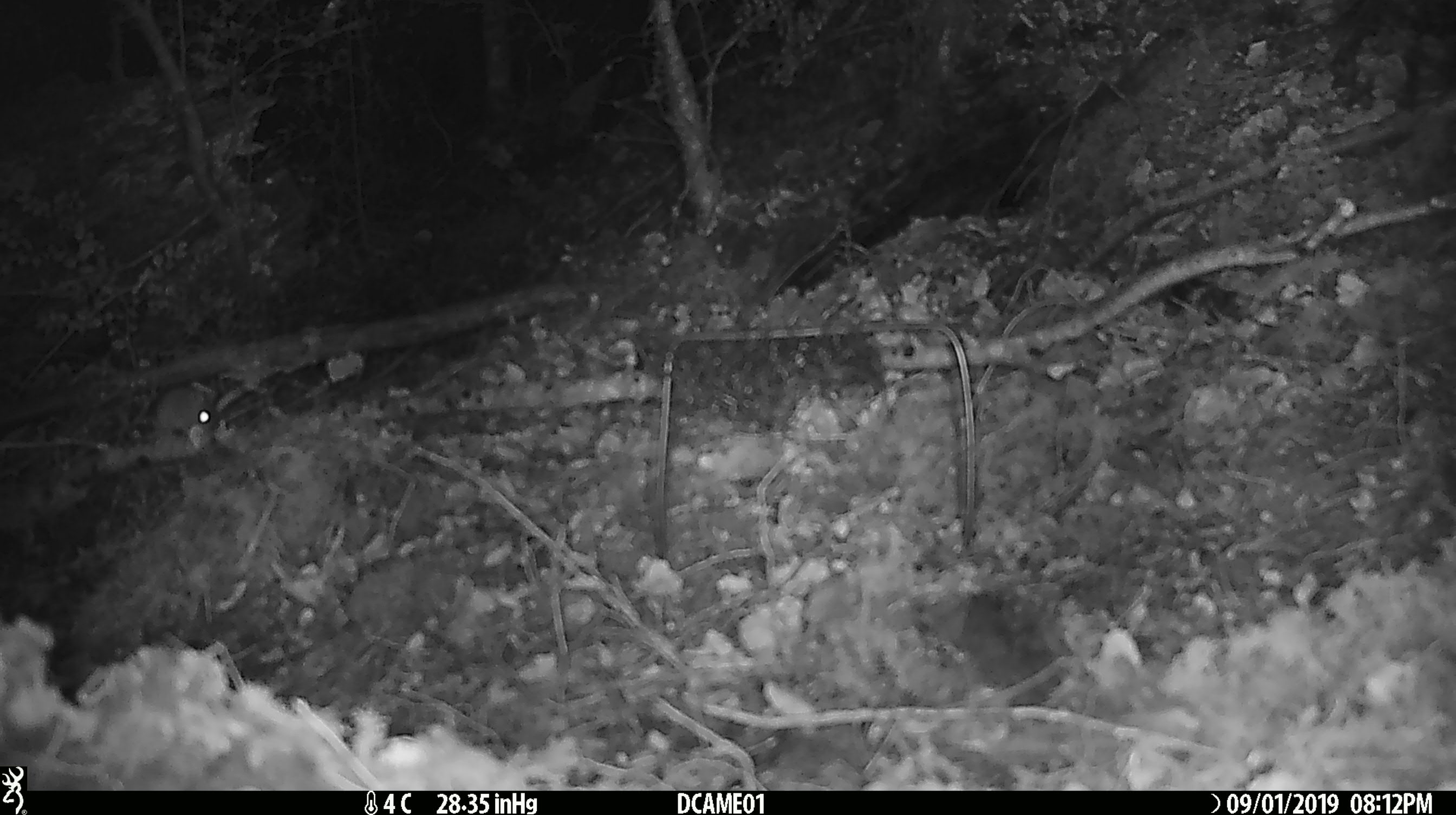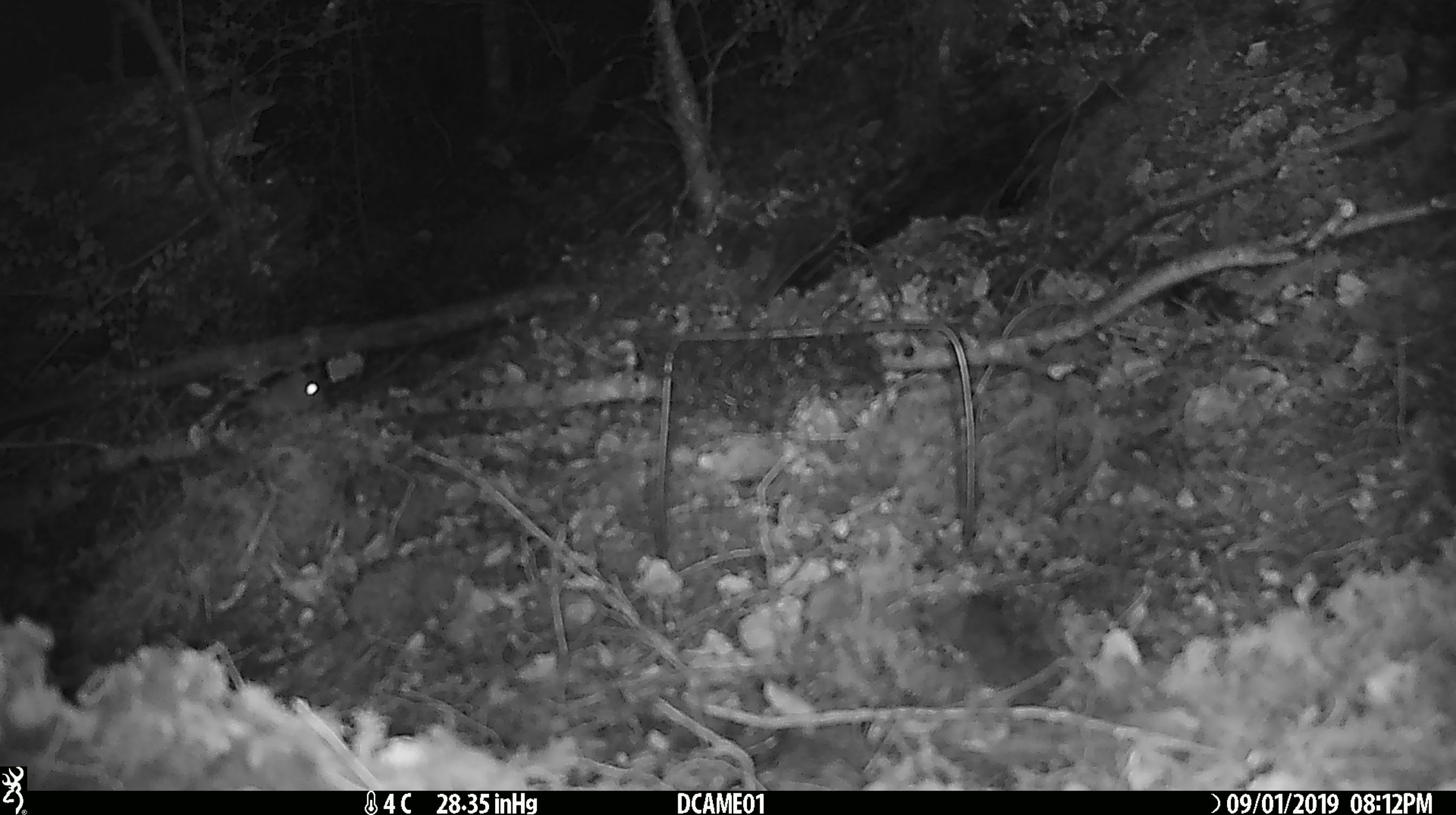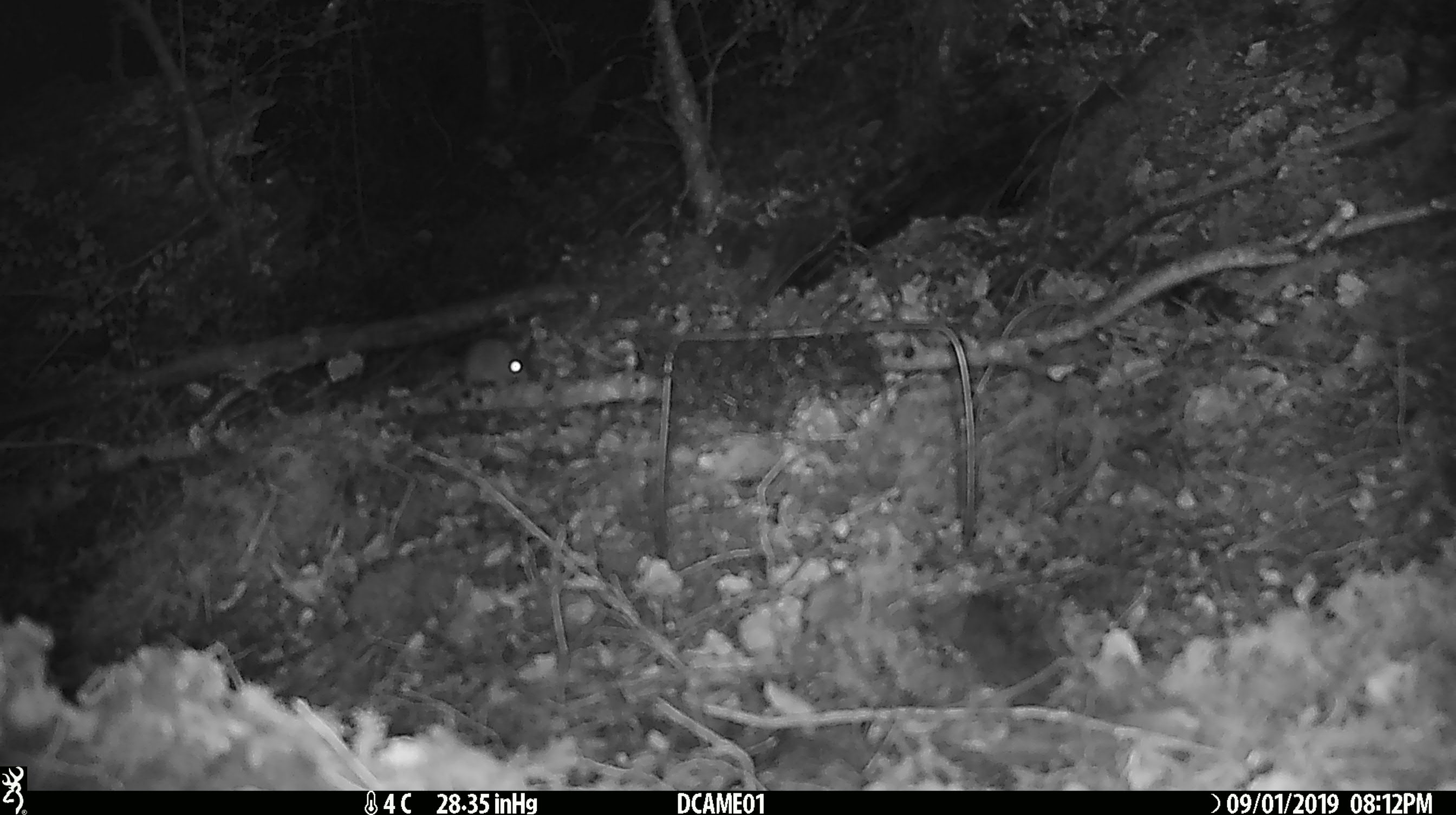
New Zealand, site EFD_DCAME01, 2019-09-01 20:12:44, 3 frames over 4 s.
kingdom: Animalia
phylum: Chordata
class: Mammalia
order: Rodentia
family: Muridae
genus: Mus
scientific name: Mus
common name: mouse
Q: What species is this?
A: Mouse (Mus).